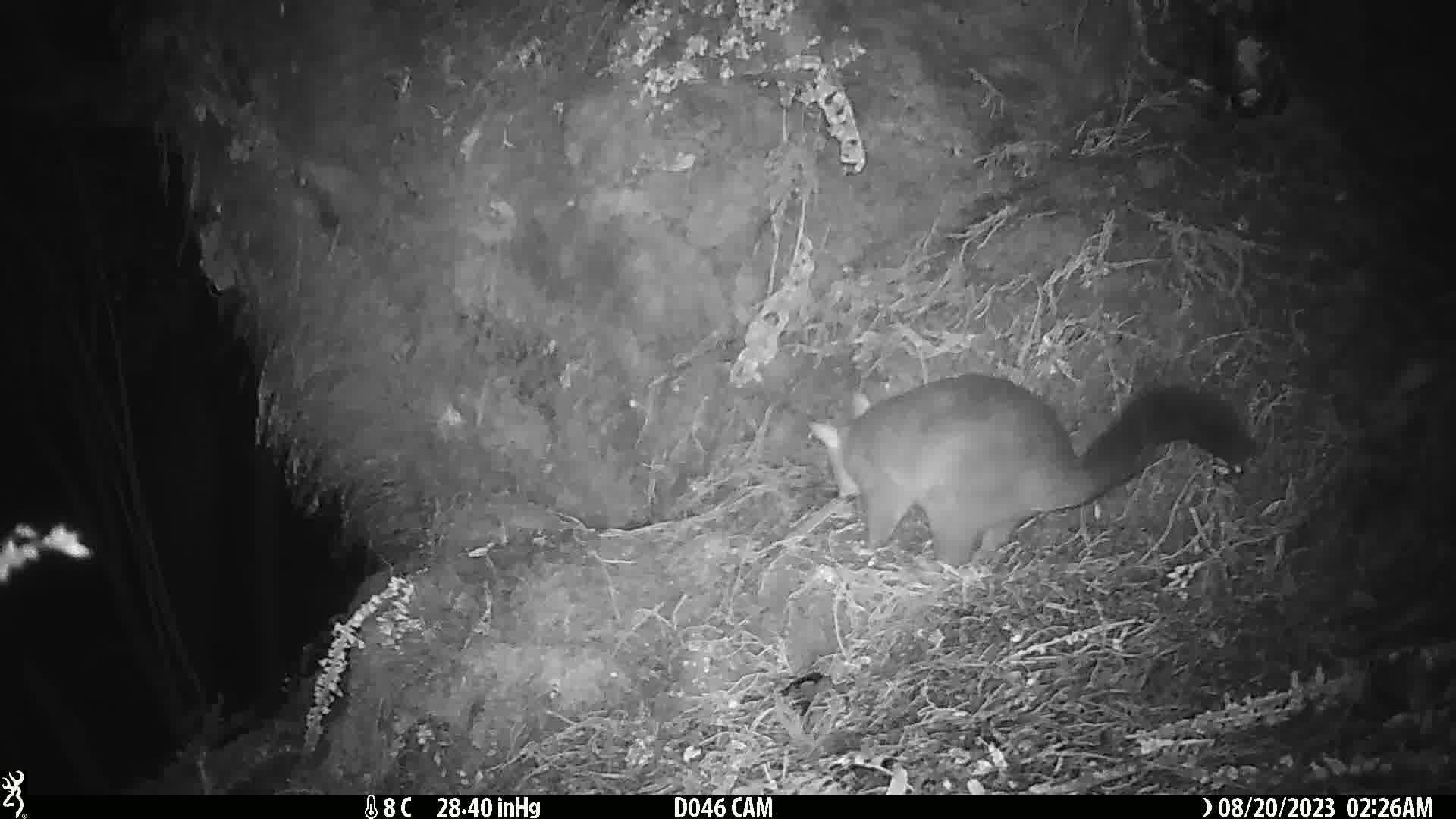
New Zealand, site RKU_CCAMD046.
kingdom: Animalia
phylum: Chordata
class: Mammalia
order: Diprotodontia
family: Phalangeridae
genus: Trichosurus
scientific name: Trichosurus vulpecula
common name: common brushtail possum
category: possum